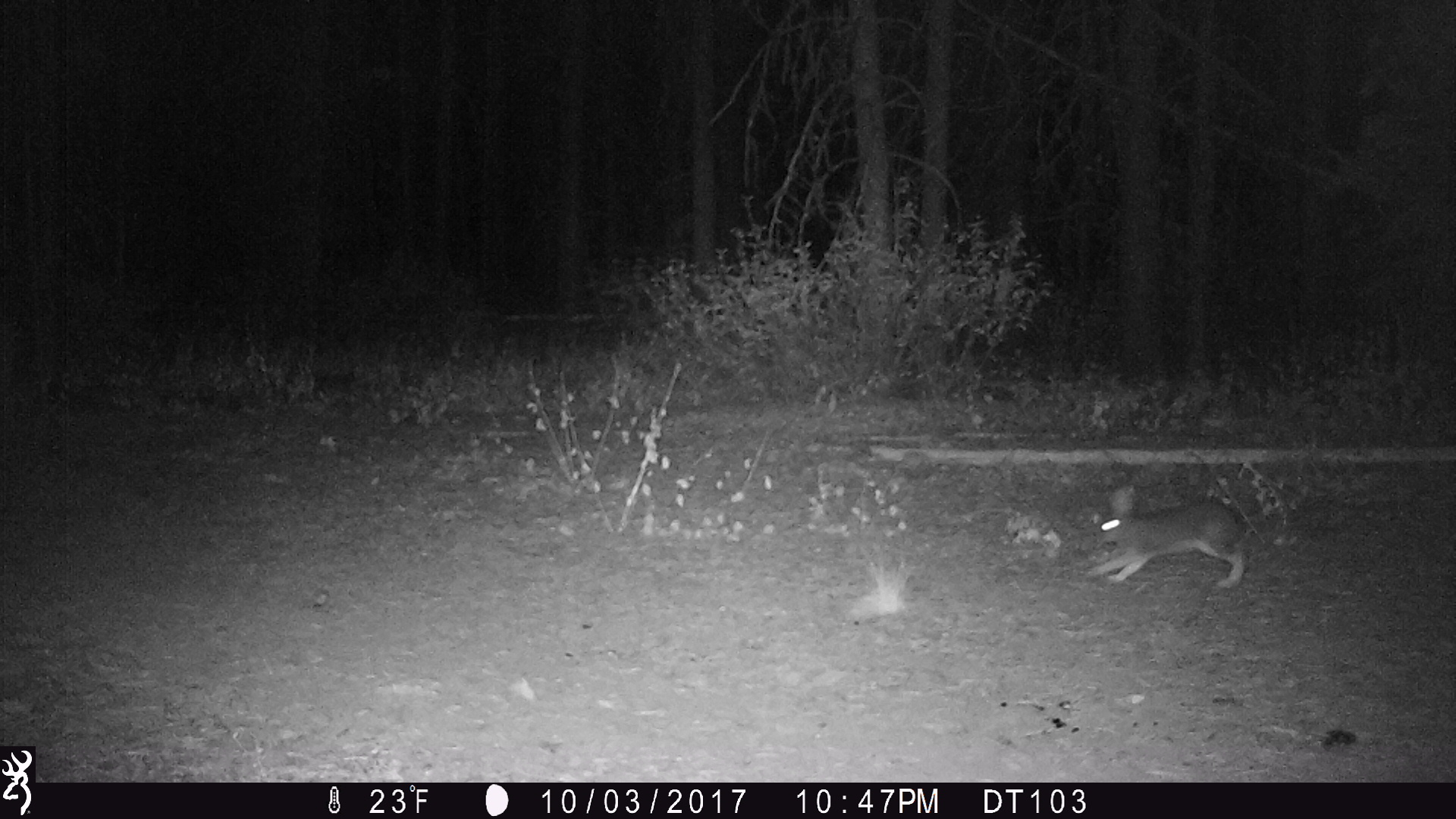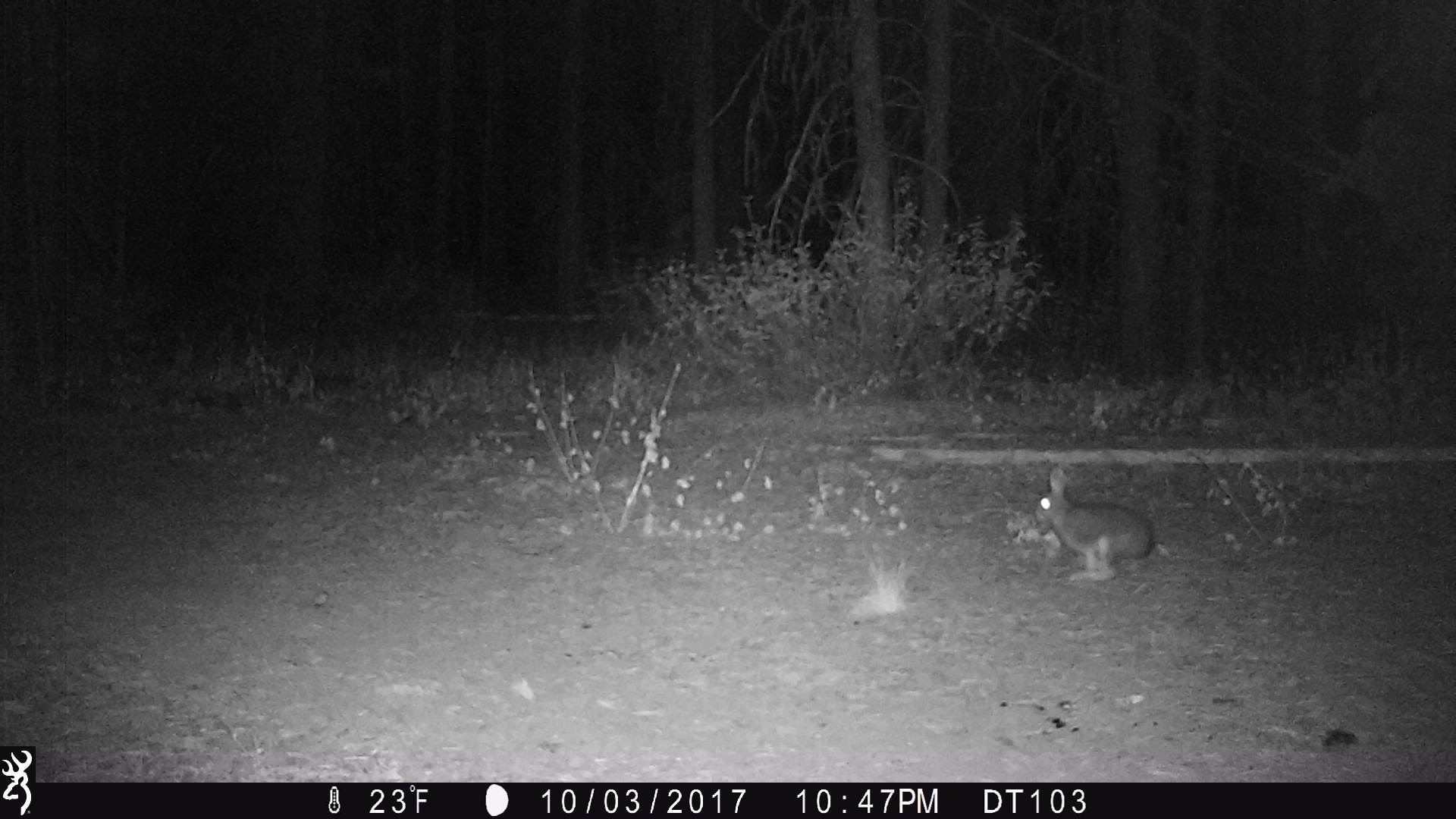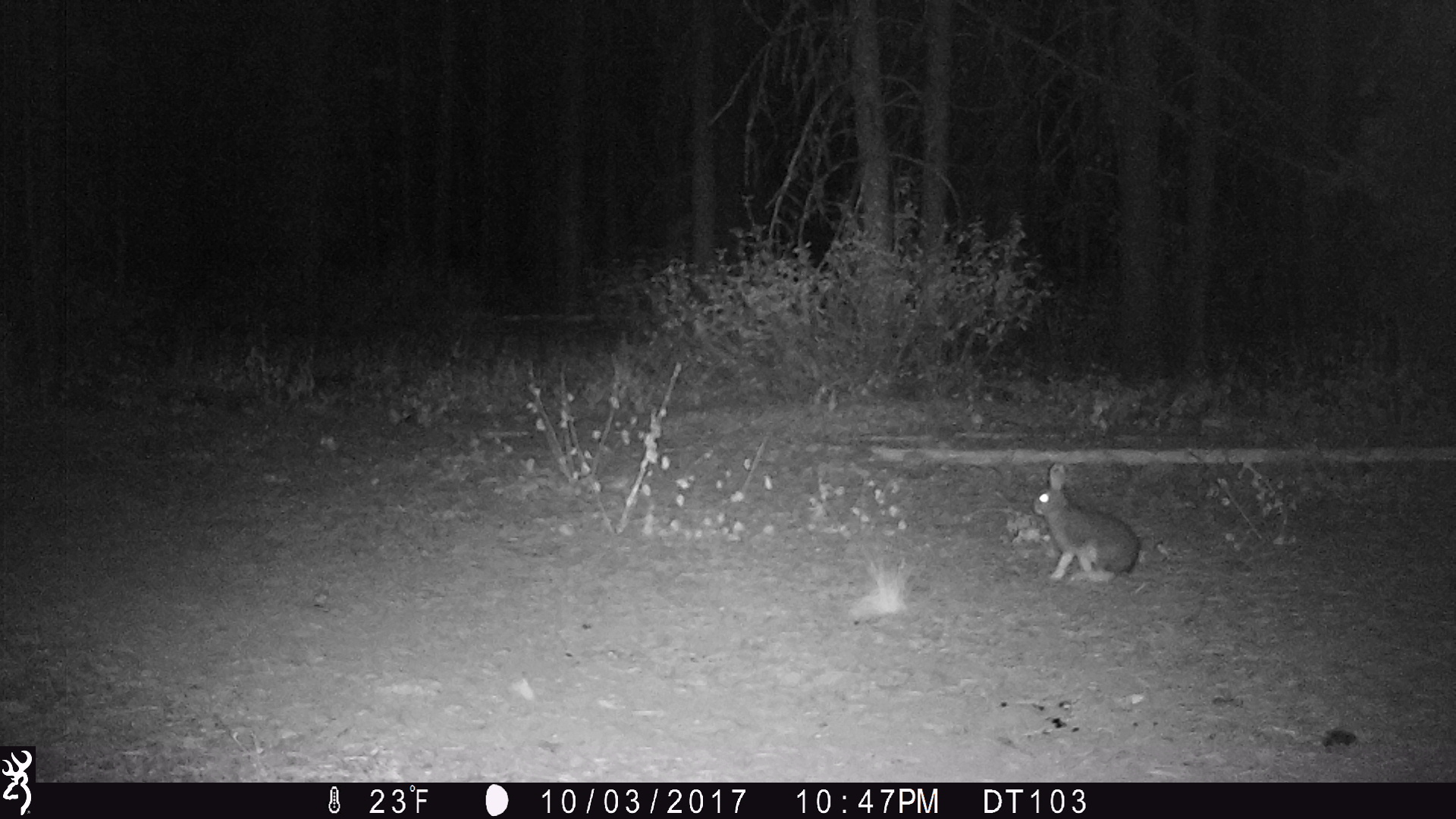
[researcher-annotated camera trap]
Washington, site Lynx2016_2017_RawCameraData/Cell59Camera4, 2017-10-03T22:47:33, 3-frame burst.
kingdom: Animalia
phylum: Chordata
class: Mammalia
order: Lagomorpha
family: Leporidae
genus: Lepus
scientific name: Lepus americanus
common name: snowshoe hare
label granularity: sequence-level